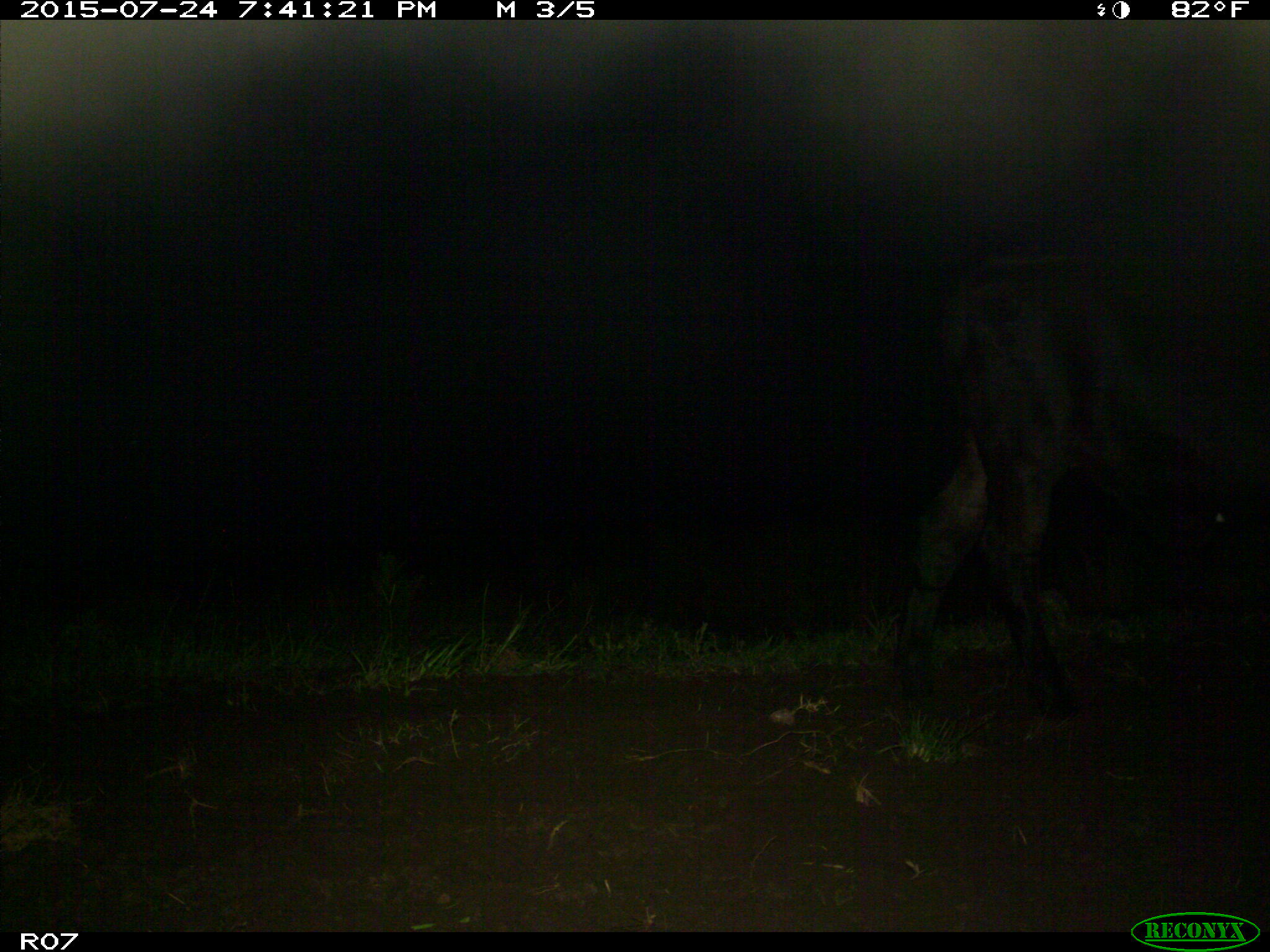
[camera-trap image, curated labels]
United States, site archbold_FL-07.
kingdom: Animalia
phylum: Chordata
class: Mammalia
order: Artiodactyla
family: Bovidae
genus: Bos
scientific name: Bos taurus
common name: domestic cow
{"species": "Bos taurus (domestic cow)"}